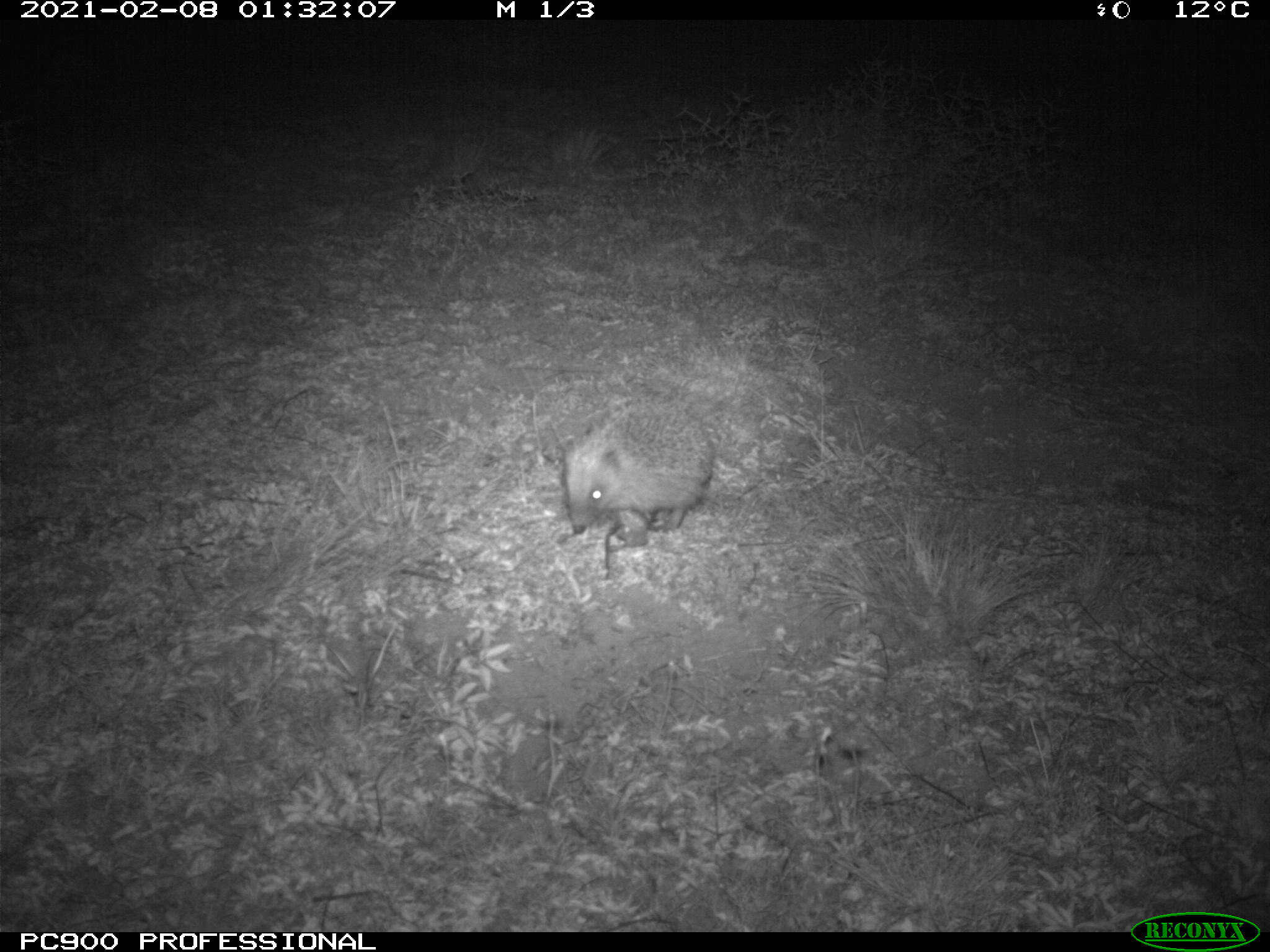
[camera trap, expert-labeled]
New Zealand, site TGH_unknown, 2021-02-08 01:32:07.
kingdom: Animalia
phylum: Chordata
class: Mammalia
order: Eulipotyphla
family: Erinaceidae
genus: Erinaceus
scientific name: Erinaceus europaeus europaeus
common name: european hedgehog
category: hedgehog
Hedgehog (european hedgehog) (Erinaceus europaeus europaeus).